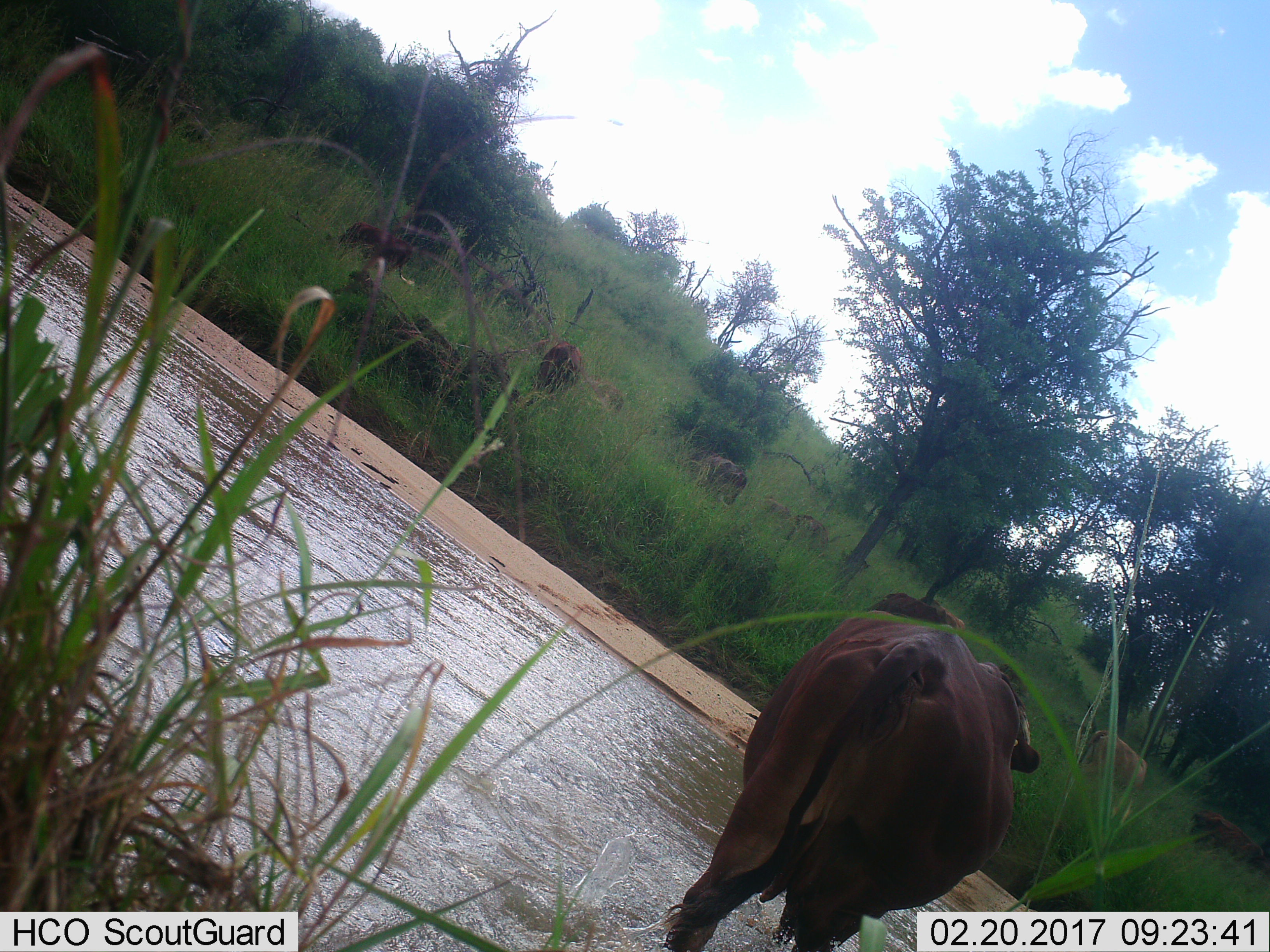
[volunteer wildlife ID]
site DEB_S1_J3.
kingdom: Animalia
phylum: Chordata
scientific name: Vertebrata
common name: domestic animal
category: domesticanimal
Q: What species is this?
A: Domesticanimal (domestic animal) (Vertebrata).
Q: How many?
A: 9.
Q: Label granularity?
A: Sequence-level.